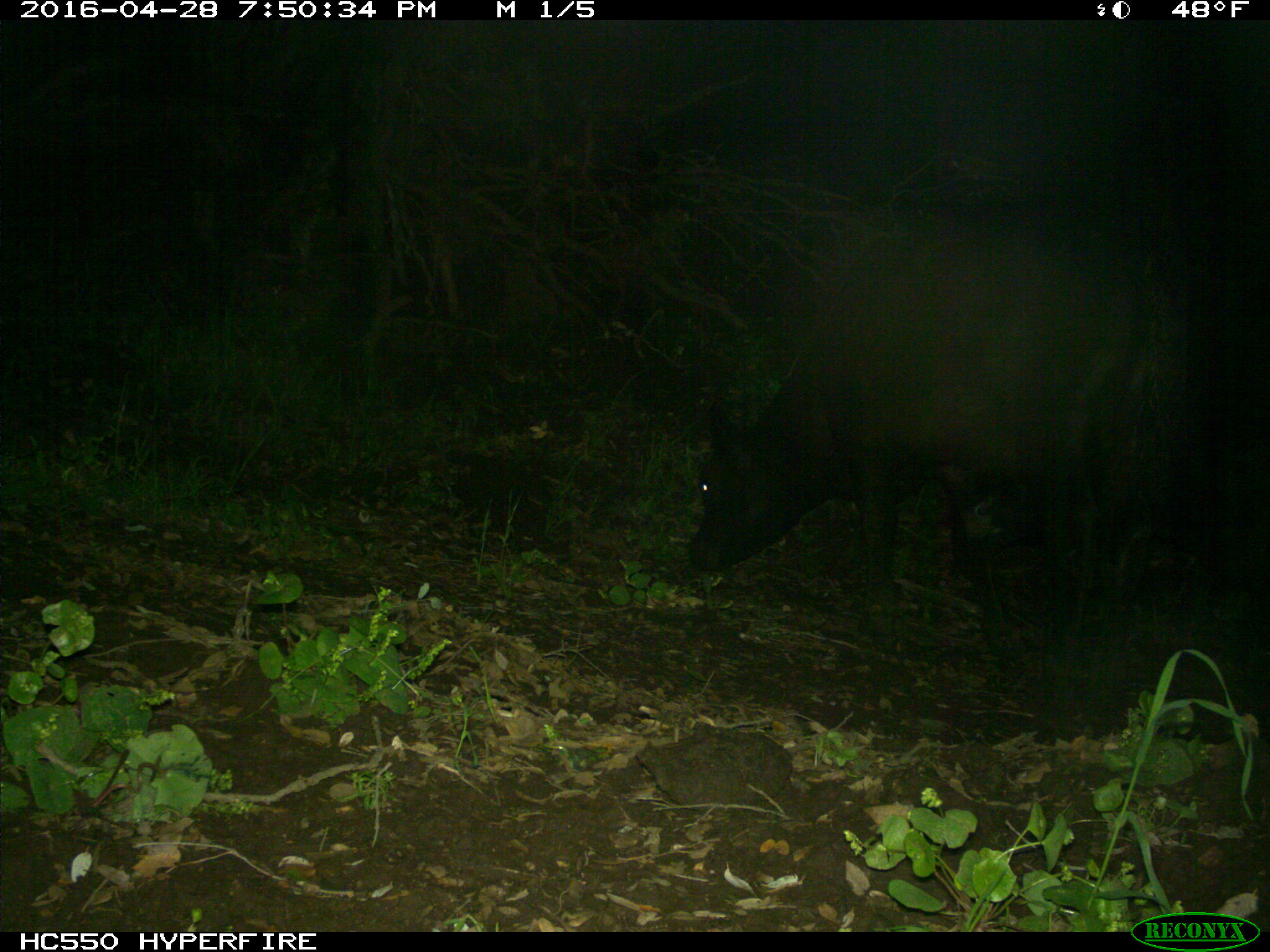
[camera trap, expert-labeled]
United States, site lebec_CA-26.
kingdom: Animalia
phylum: Chordata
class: Mammalia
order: Artiodactyla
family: Bovidae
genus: Bos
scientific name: Bos taurus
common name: domestic cow